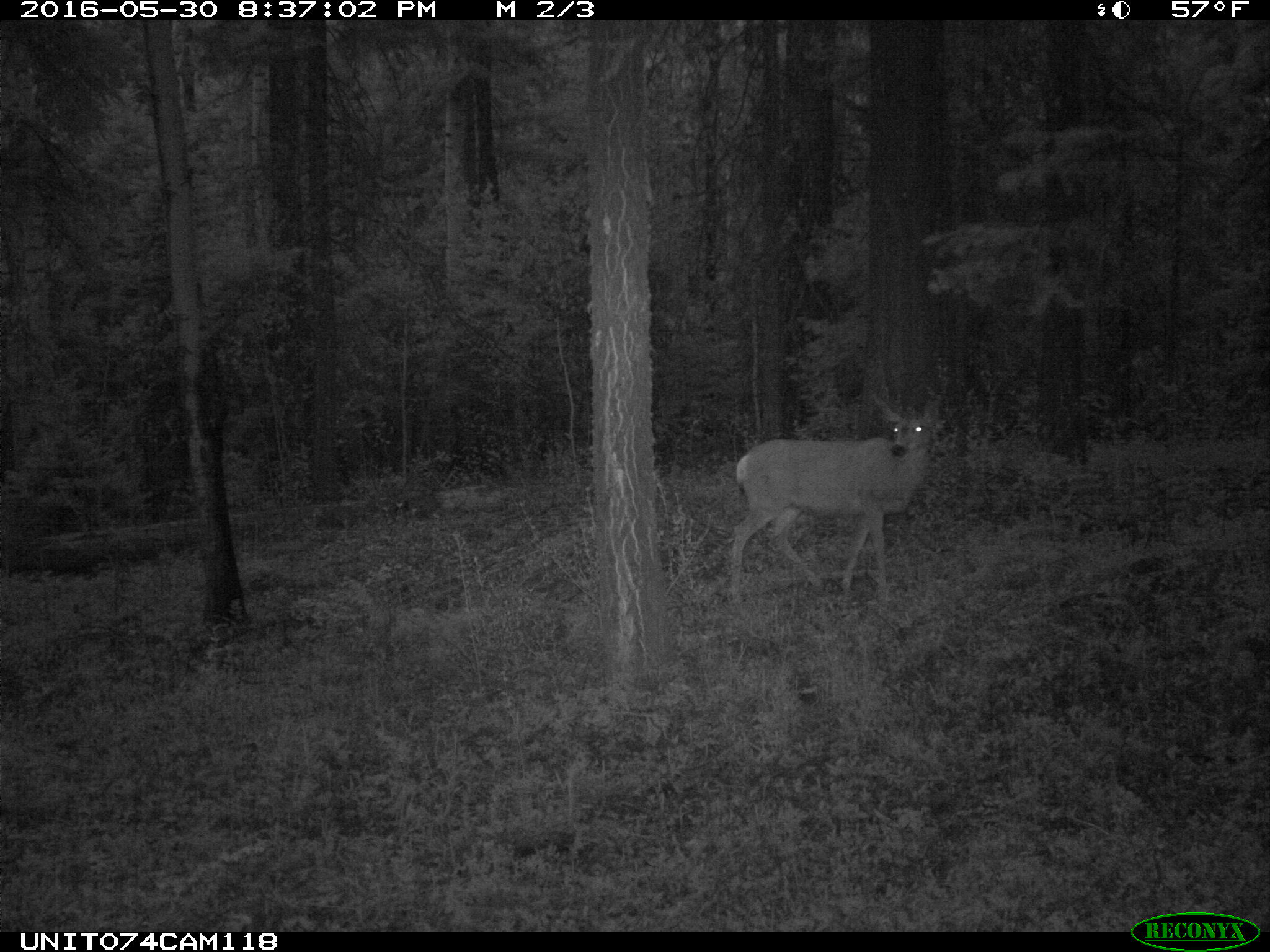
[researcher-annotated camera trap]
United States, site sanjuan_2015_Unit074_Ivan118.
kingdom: Animalia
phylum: Chordata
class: Mammalia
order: Artiodactyla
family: Cervidae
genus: Odocoileus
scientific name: Odocoileus hemionus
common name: mule deer